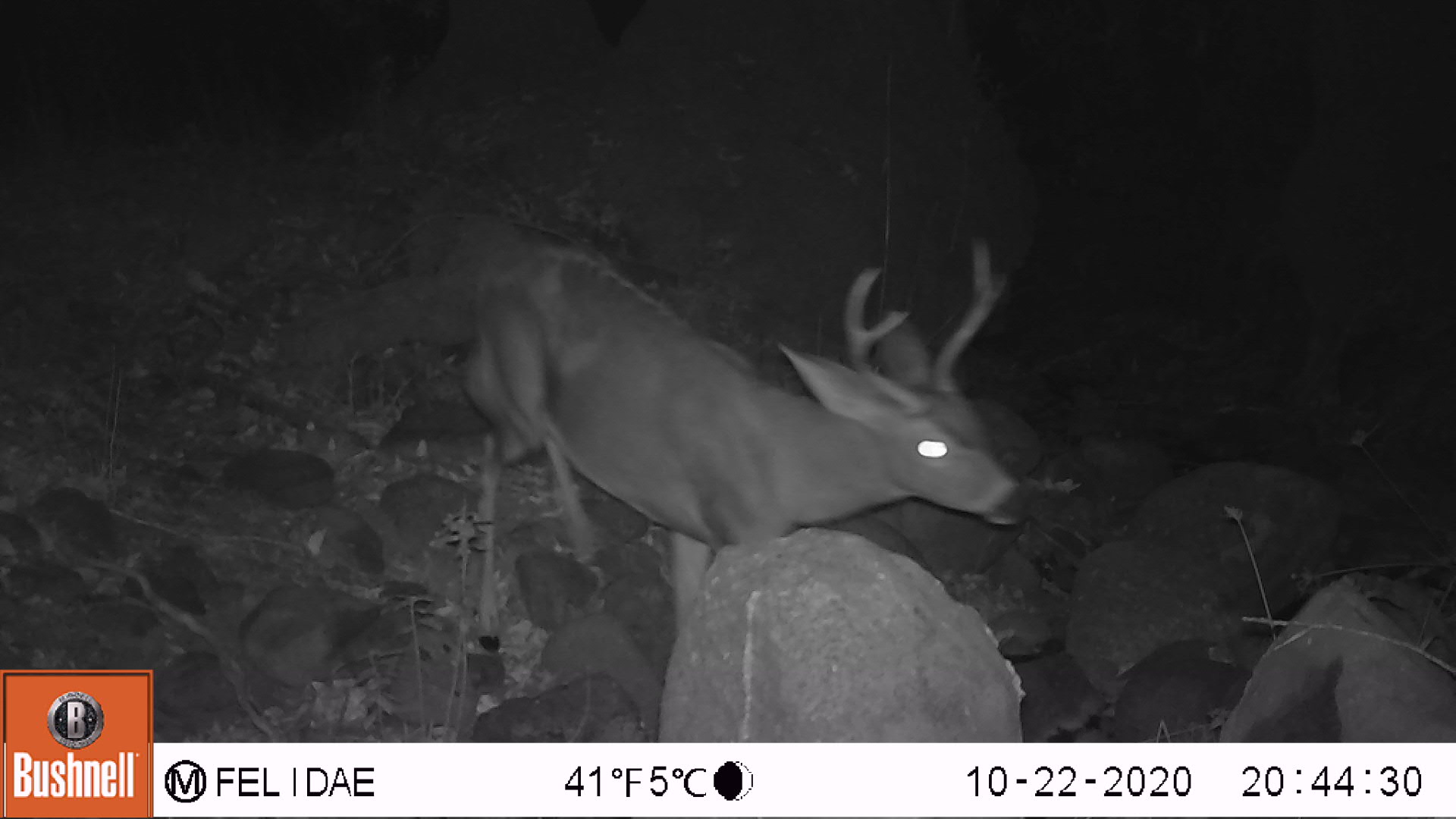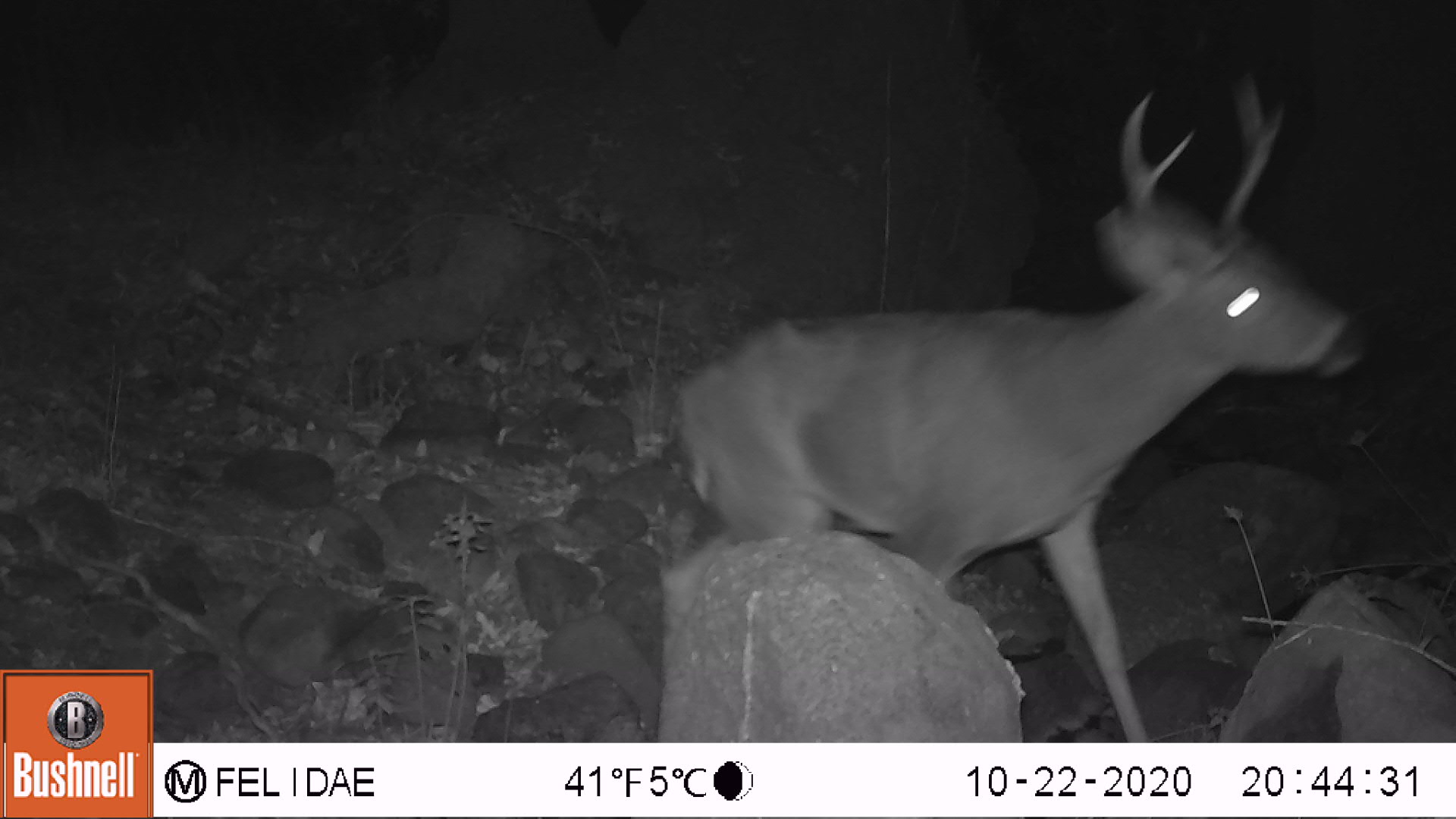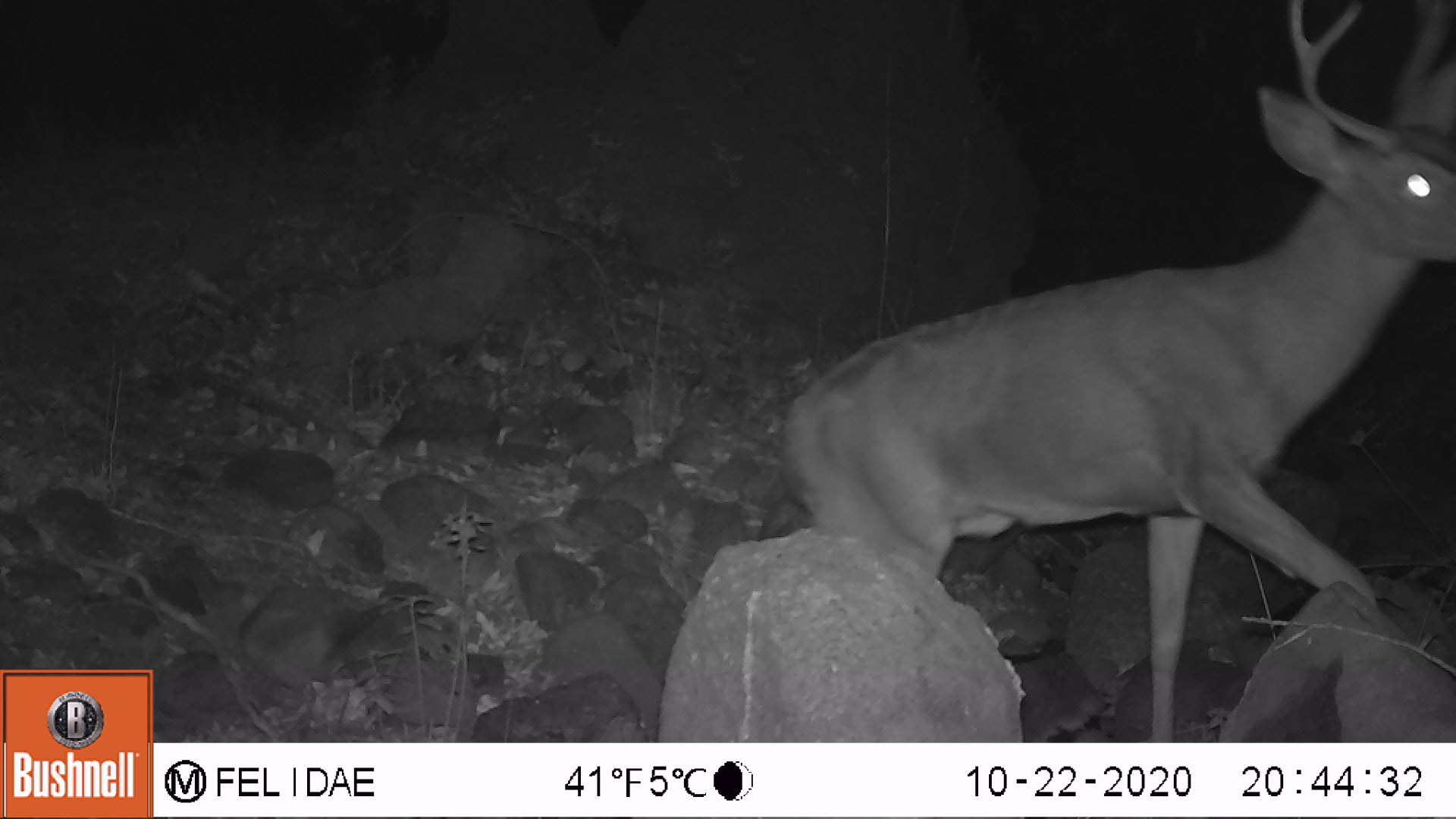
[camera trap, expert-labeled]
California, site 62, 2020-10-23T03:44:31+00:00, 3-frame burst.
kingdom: Animalia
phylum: Chordata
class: Mammalia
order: Artiodactyla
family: Cervidae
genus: Odocoileus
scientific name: Odocoileus hemionus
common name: mule deer